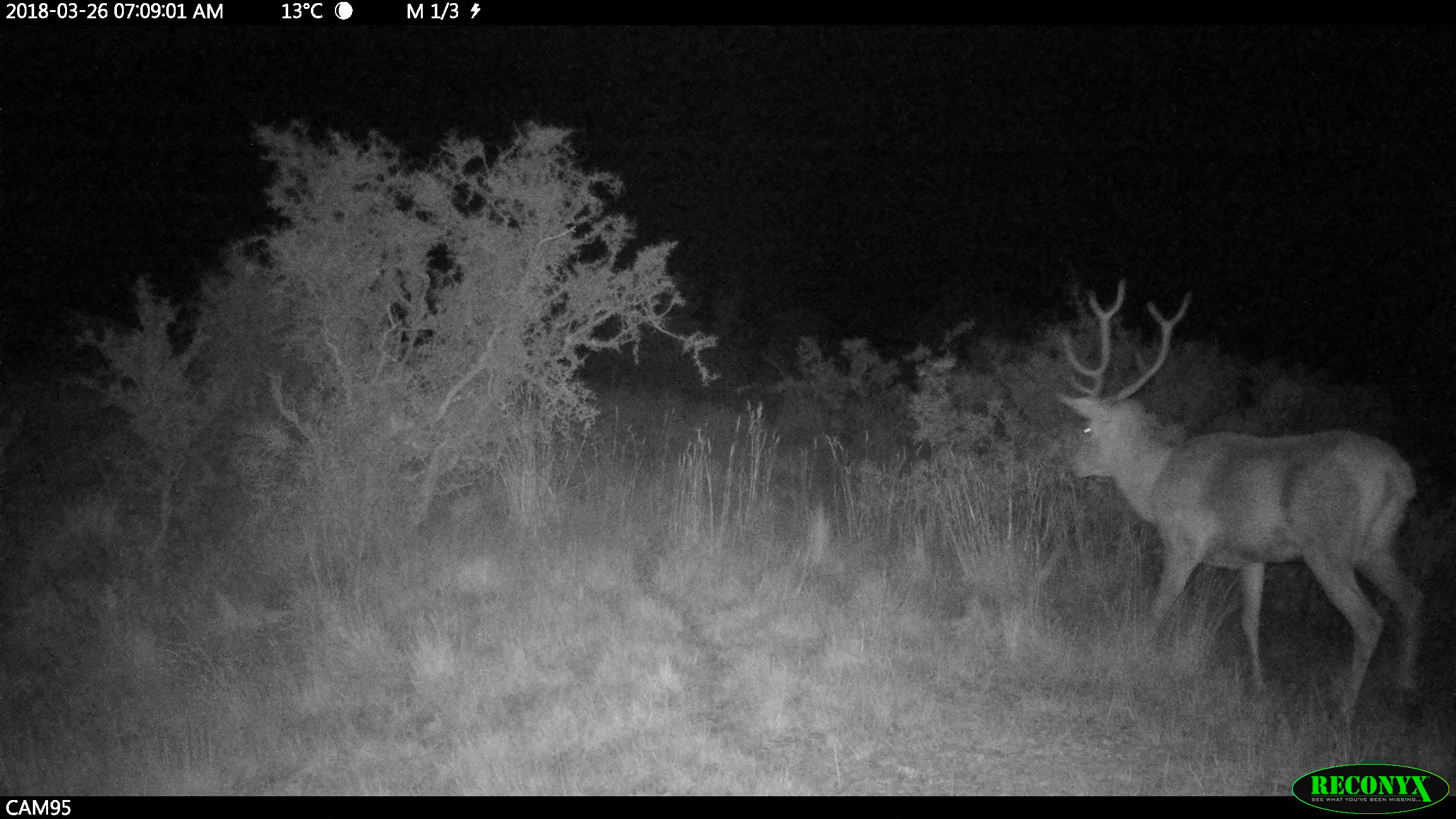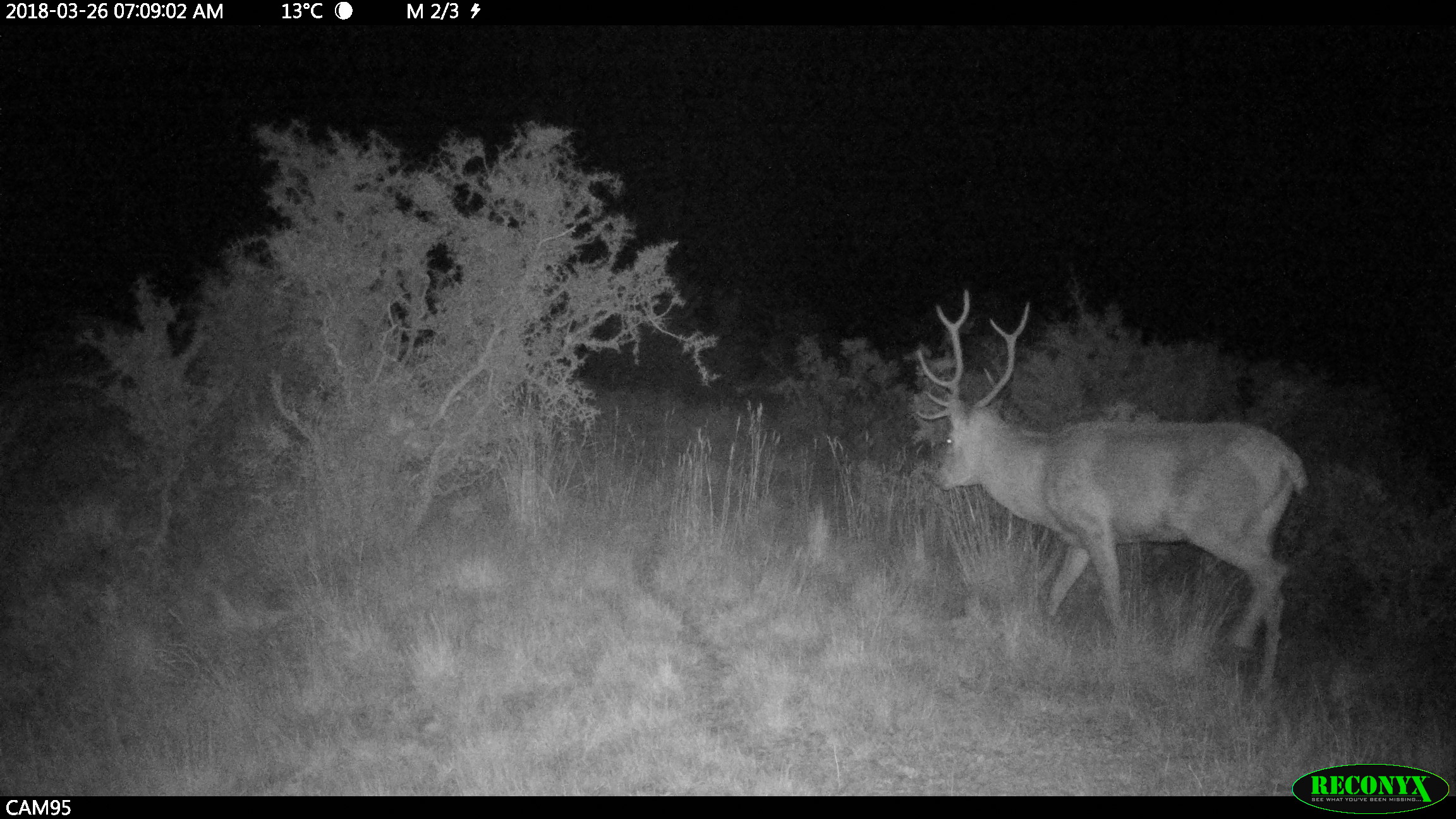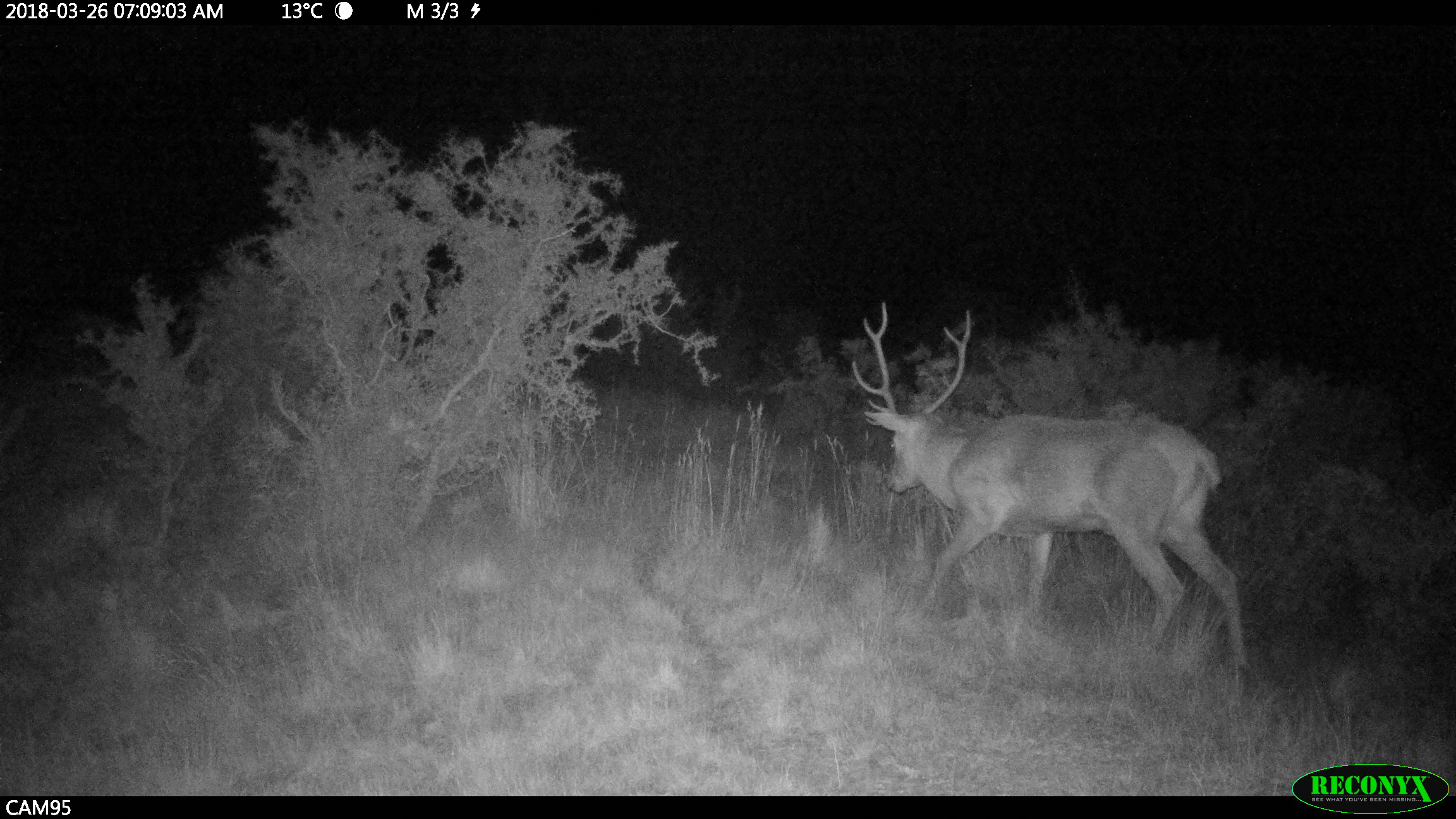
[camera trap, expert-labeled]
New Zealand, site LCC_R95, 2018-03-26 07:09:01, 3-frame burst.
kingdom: Animalia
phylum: Chordata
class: Mammalia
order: Artiodactyla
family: Cervidae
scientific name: Cervidae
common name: deer